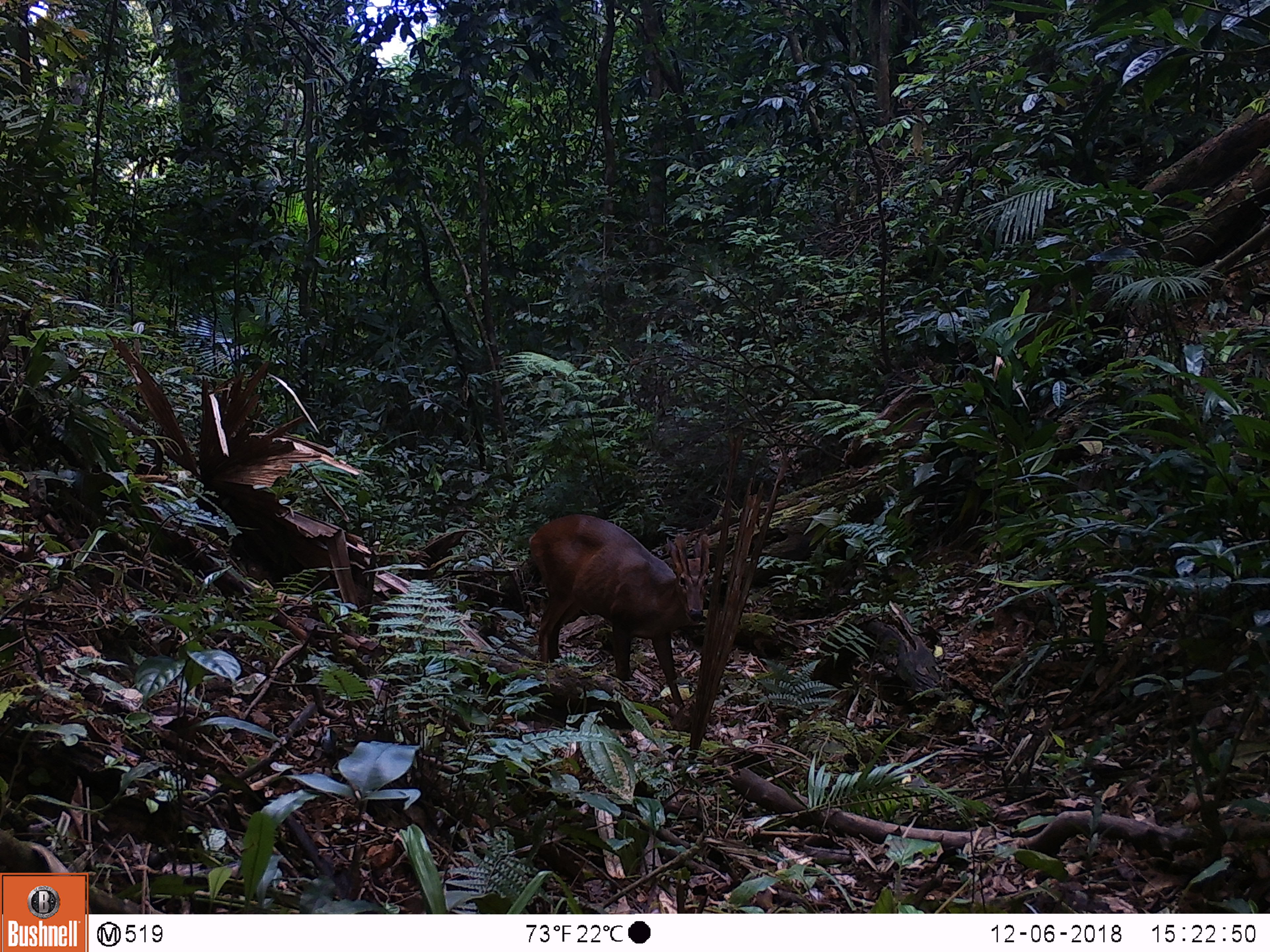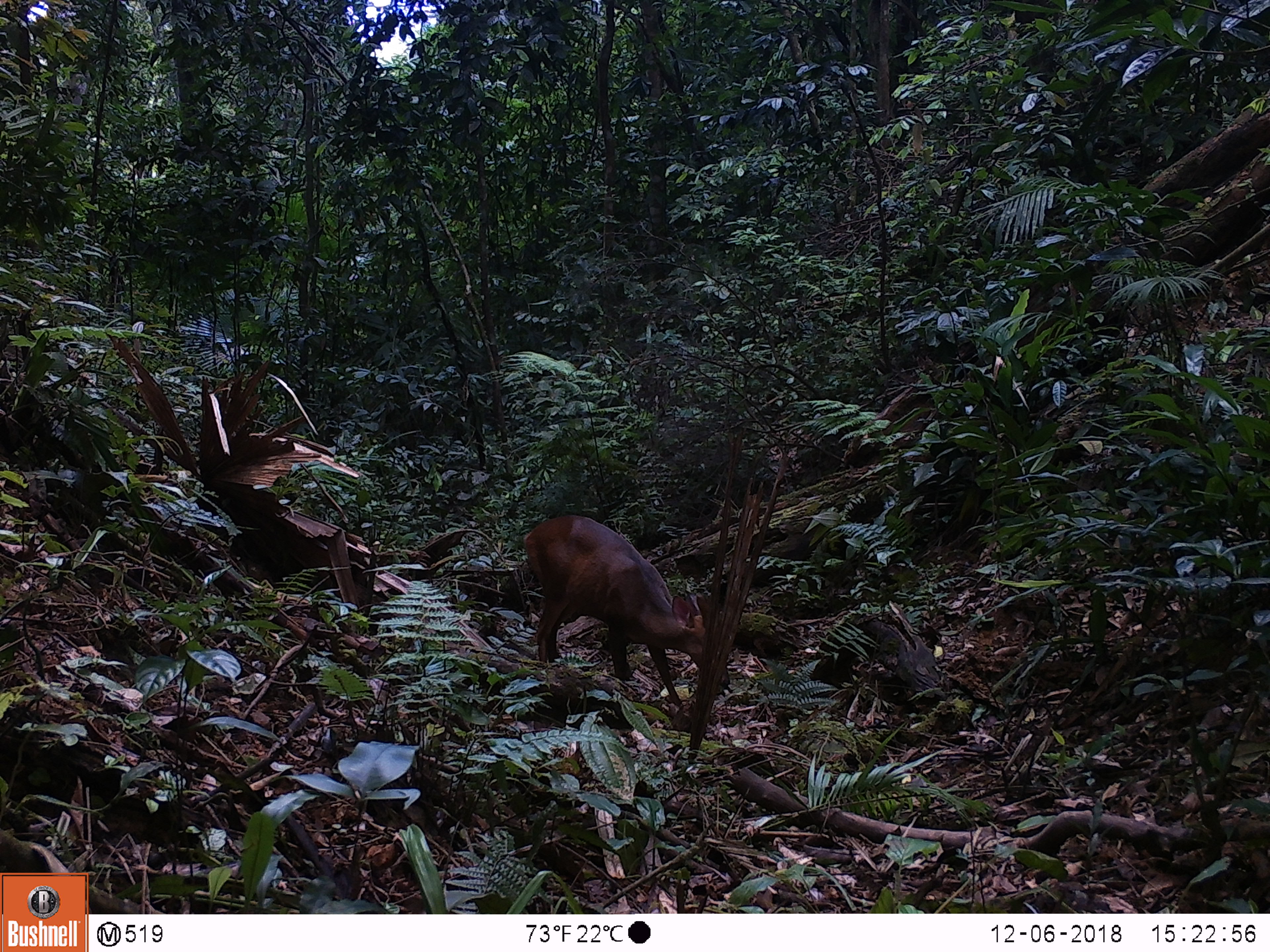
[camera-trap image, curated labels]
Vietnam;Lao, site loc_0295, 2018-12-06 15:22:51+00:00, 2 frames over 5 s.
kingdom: Animalia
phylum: Chordata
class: Mammalia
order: Artiodactyla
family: Cervidae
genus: Muntiacus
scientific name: Muntiacus vuquangensis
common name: large-antlered muntjac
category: large antlered muntjac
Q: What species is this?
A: Large antlered muntjac (large-antlered muntjac) (Muntiacus vuquangensis).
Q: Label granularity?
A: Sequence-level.